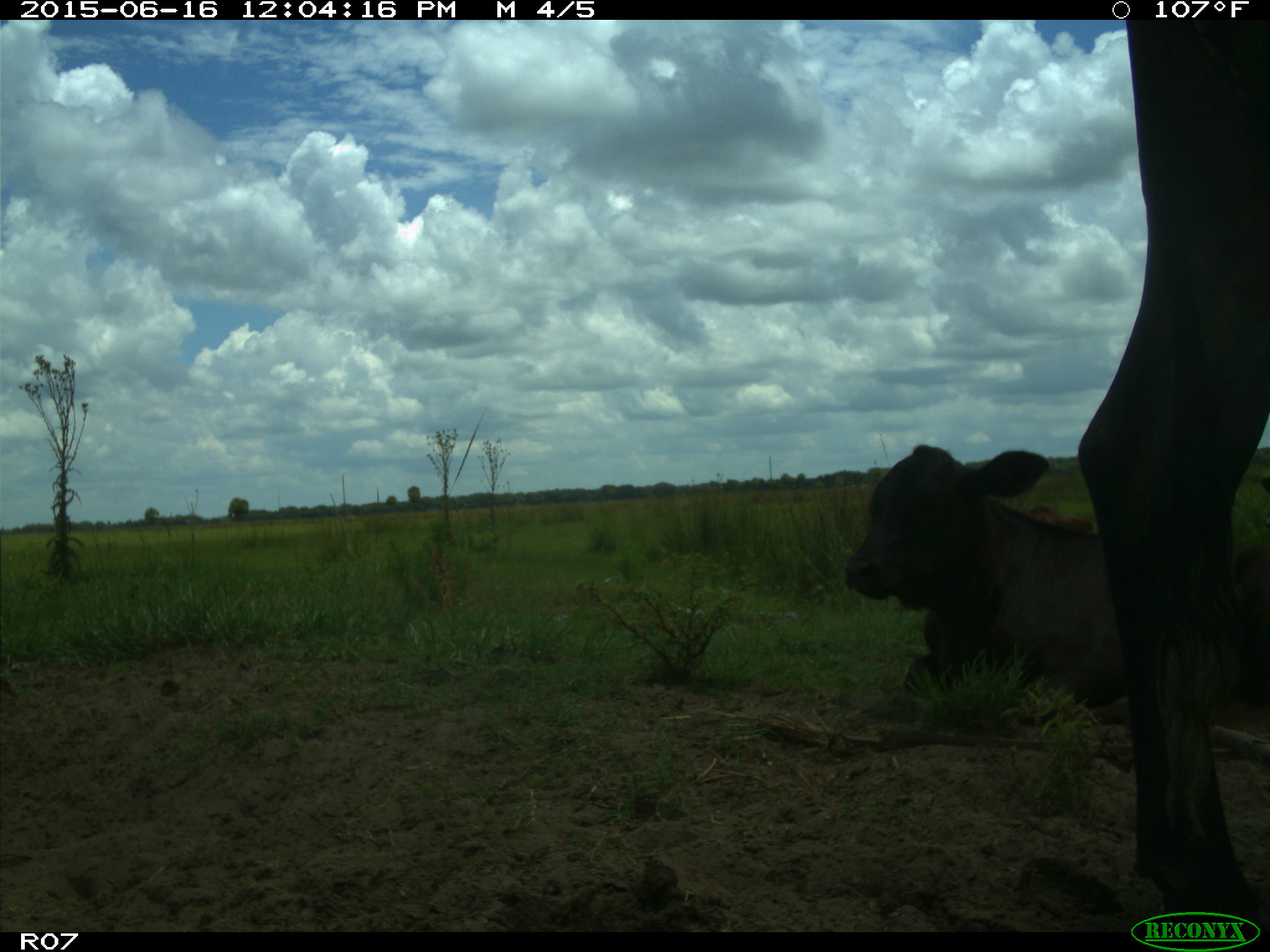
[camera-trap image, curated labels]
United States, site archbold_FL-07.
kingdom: Animalia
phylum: Chordata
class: Mammalia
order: Artiodactyla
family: Bovidae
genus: Bos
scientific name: Bos taurus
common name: domestic cow